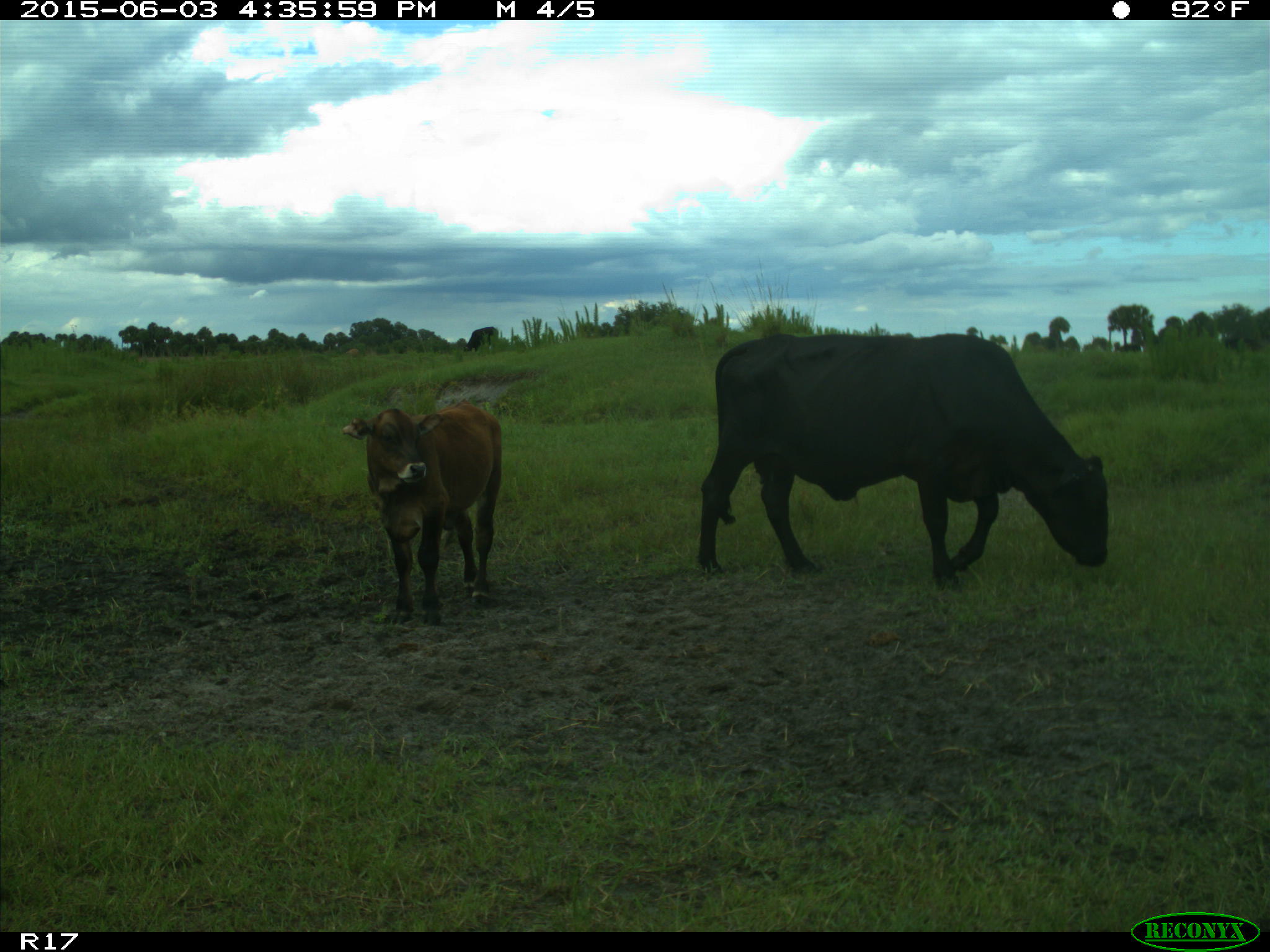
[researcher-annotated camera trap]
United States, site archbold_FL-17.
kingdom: Animalia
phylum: Chordata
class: Mammalia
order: Artiodactyla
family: Bovidae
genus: Bos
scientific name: Bos taurus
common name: domestic cow